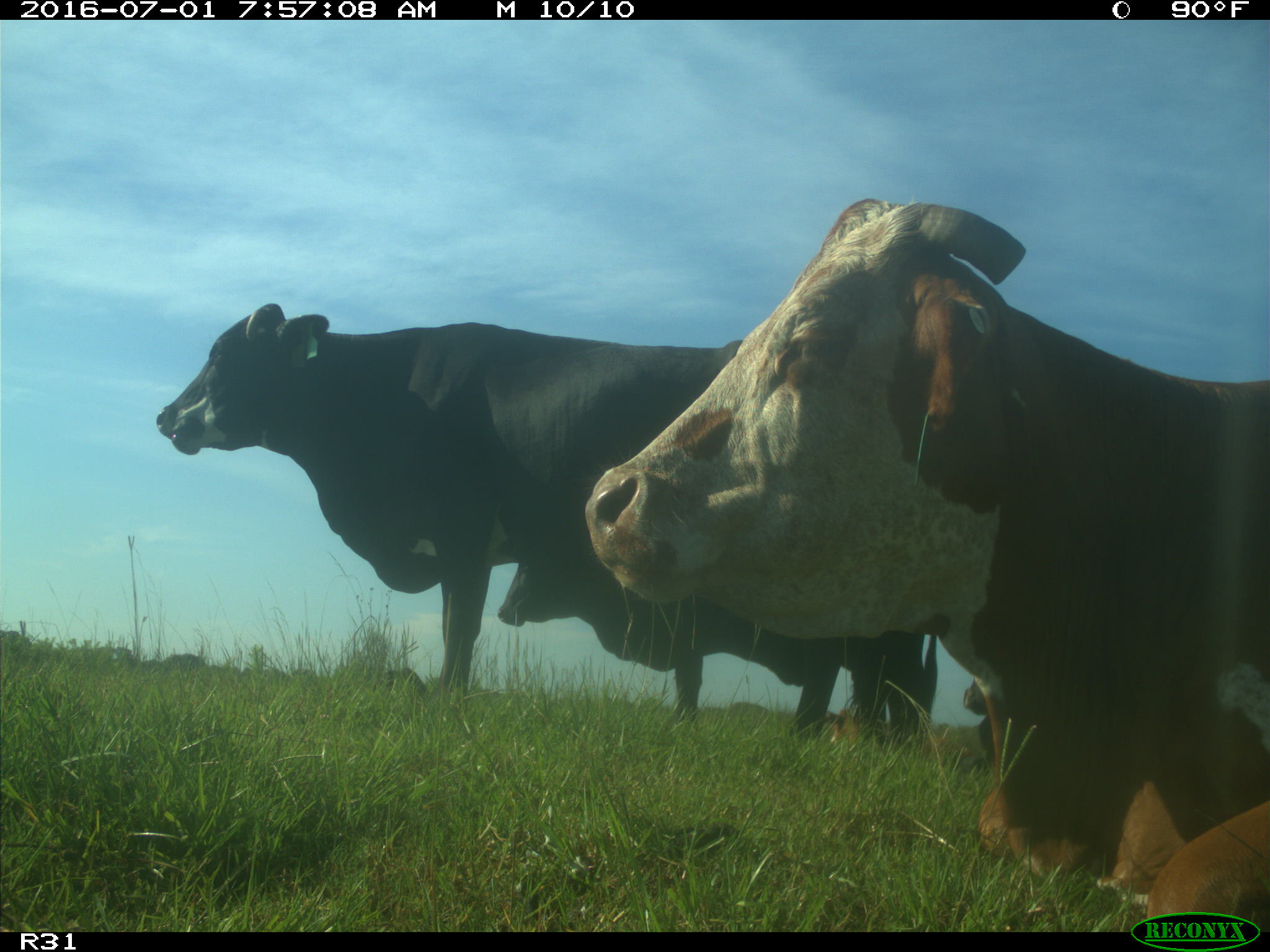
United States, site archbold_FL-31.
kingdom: Animalia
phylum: Chordata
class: Mammalia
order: Artiodactyla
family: Bovidae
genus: Bos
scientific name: Bos taurus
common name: domestic cow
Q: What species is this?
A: Bos taurus (domestic cow).